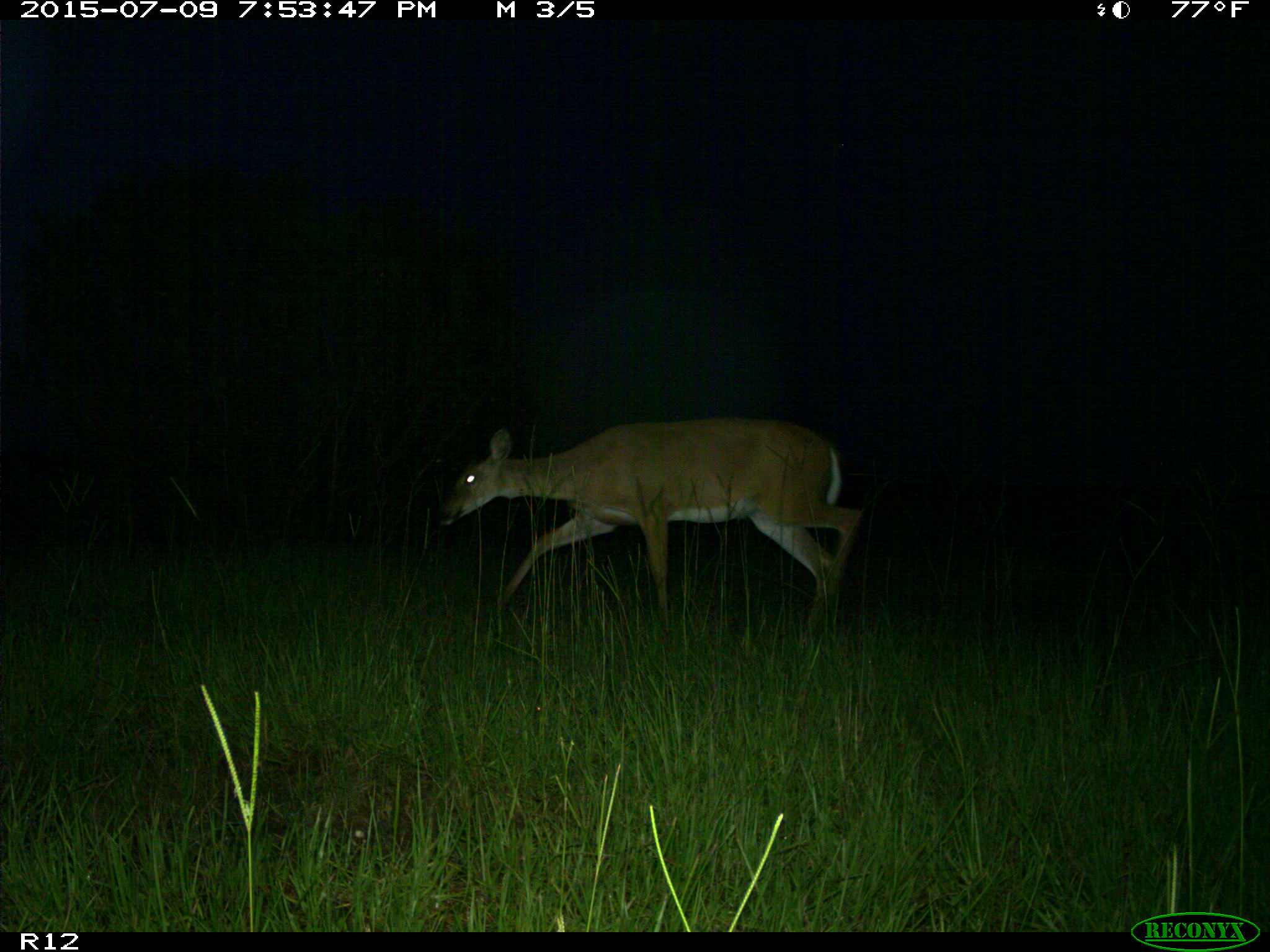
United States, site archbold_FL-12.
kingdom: Animalia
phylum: Chordata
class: Mammalia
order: Artiodactyla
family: Cervidae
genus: Odocoileus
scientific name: Odocoileus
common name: deer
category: unidentified deer